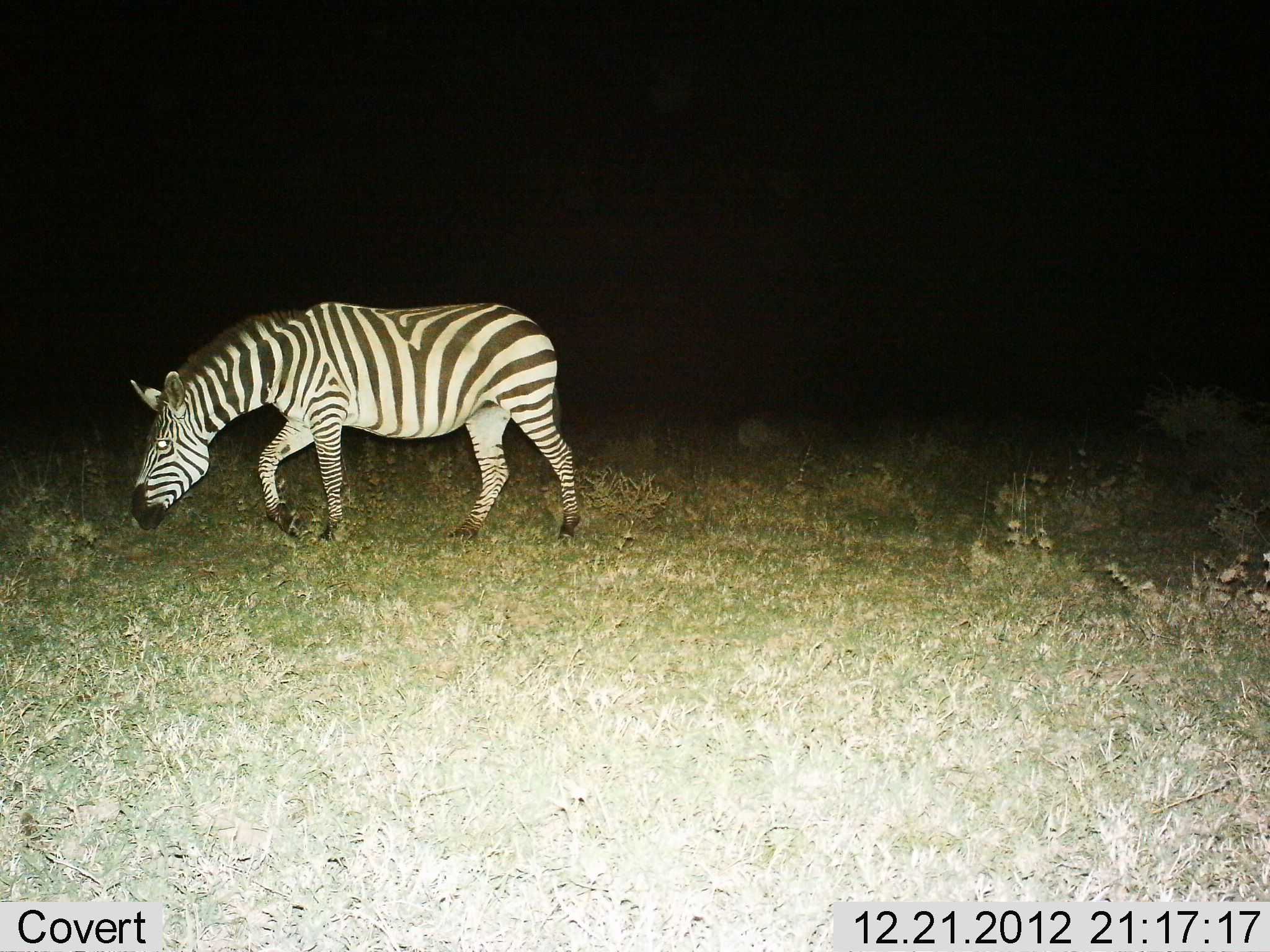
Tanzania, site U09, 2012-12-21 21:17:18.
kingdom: Animalia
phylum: Chordata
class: Mammalia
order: Perissodactyla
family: Equidae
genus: Equus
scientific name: Equus quagga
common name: plains zebra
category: zebra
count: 1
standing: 10%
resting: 0%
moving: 60%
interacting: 0%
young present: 0%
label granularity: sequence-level